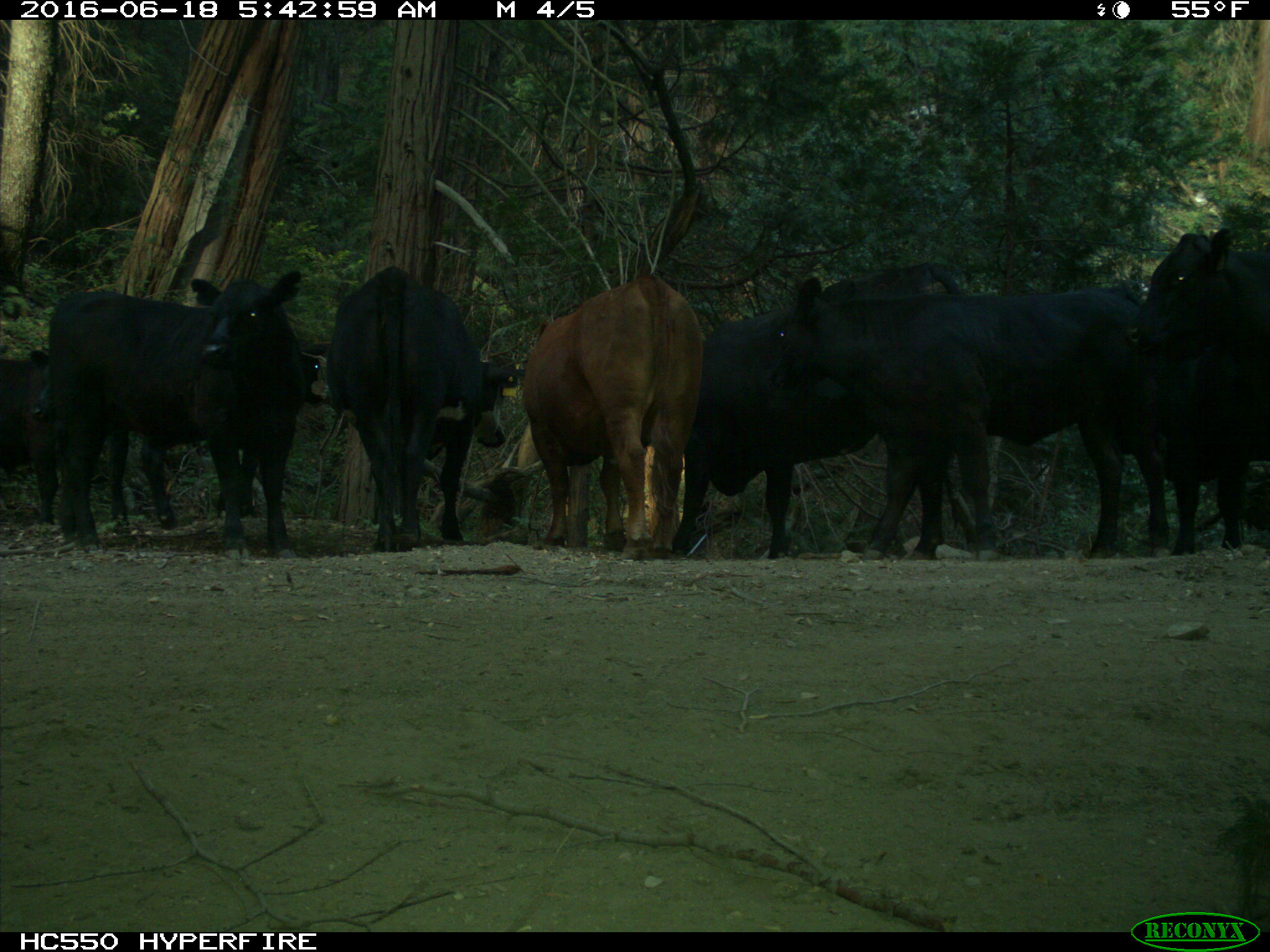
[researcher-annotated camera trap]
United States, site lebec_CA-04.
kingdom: Animalia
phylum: Chordata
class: Mammalia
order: Artiodactyla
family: Bovidae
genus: Bos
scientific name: Bos taurus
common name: domestic cow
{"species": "Bos taurus (domestic cow)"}